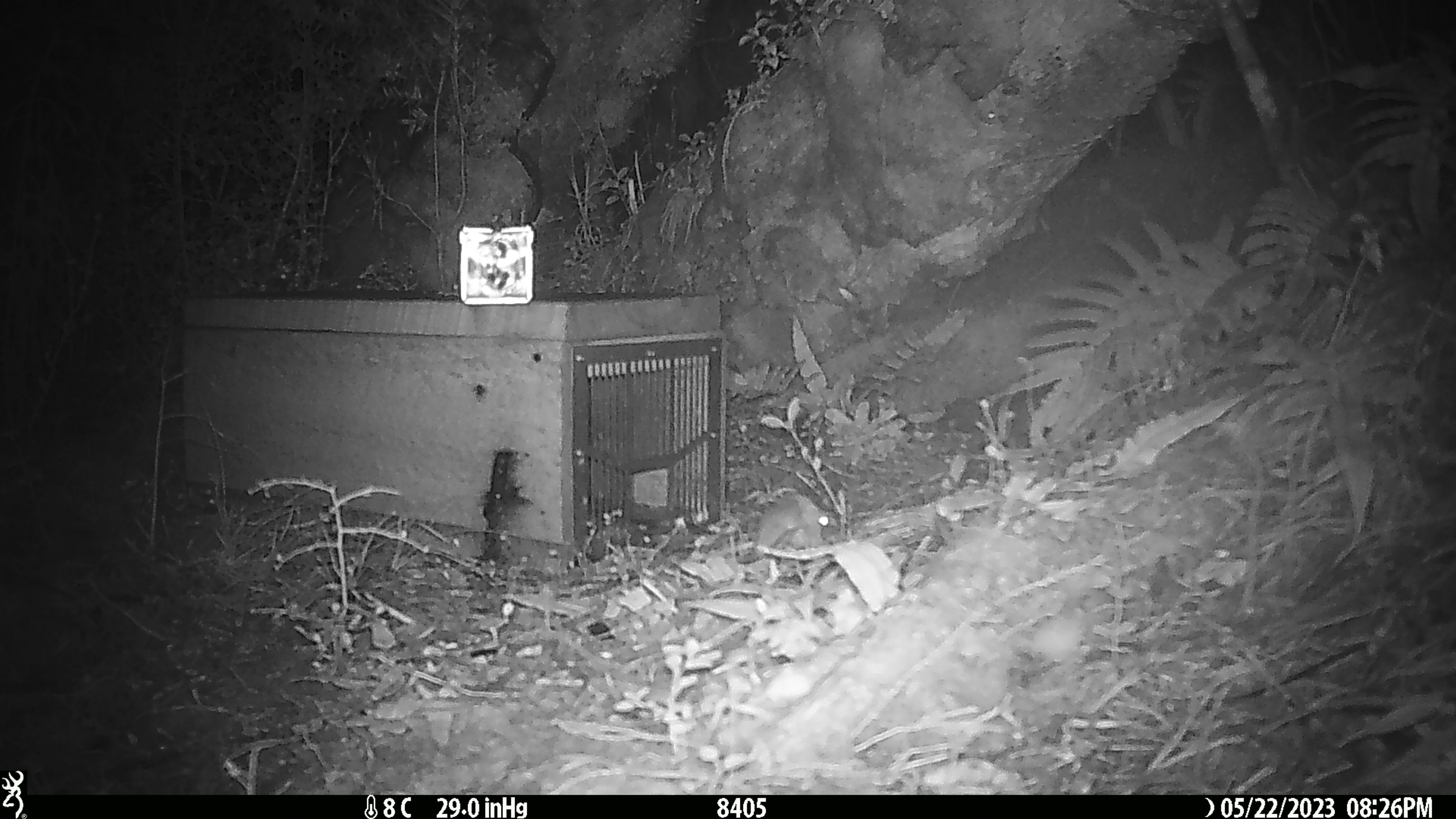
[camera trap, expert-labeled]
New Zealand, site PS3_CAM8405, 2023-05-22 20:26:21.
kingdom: Animalia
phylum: Chordata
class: Mammalia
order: Rodentia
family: Muridae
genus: Mus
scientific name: Mus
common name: mouse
Mouse (Mus).